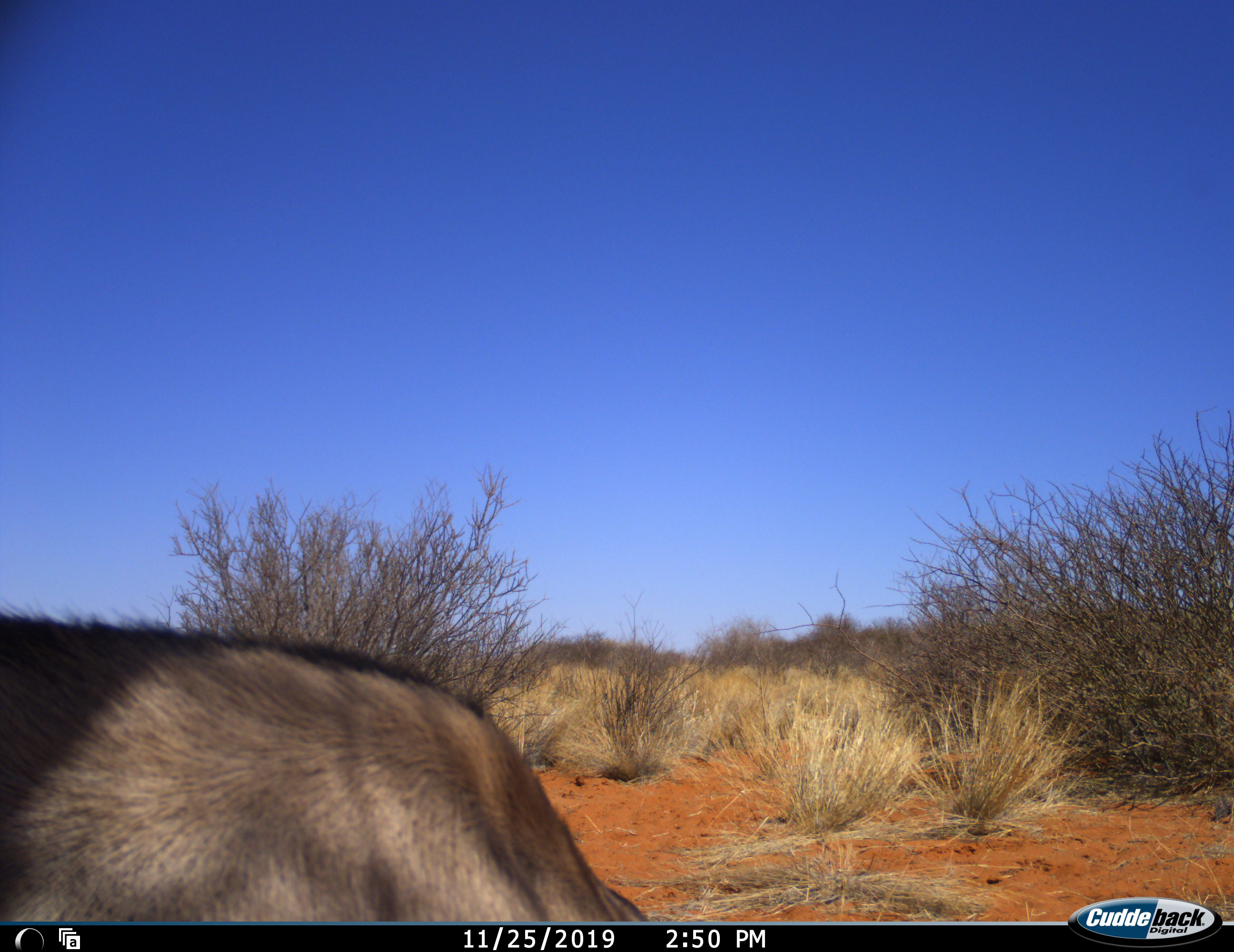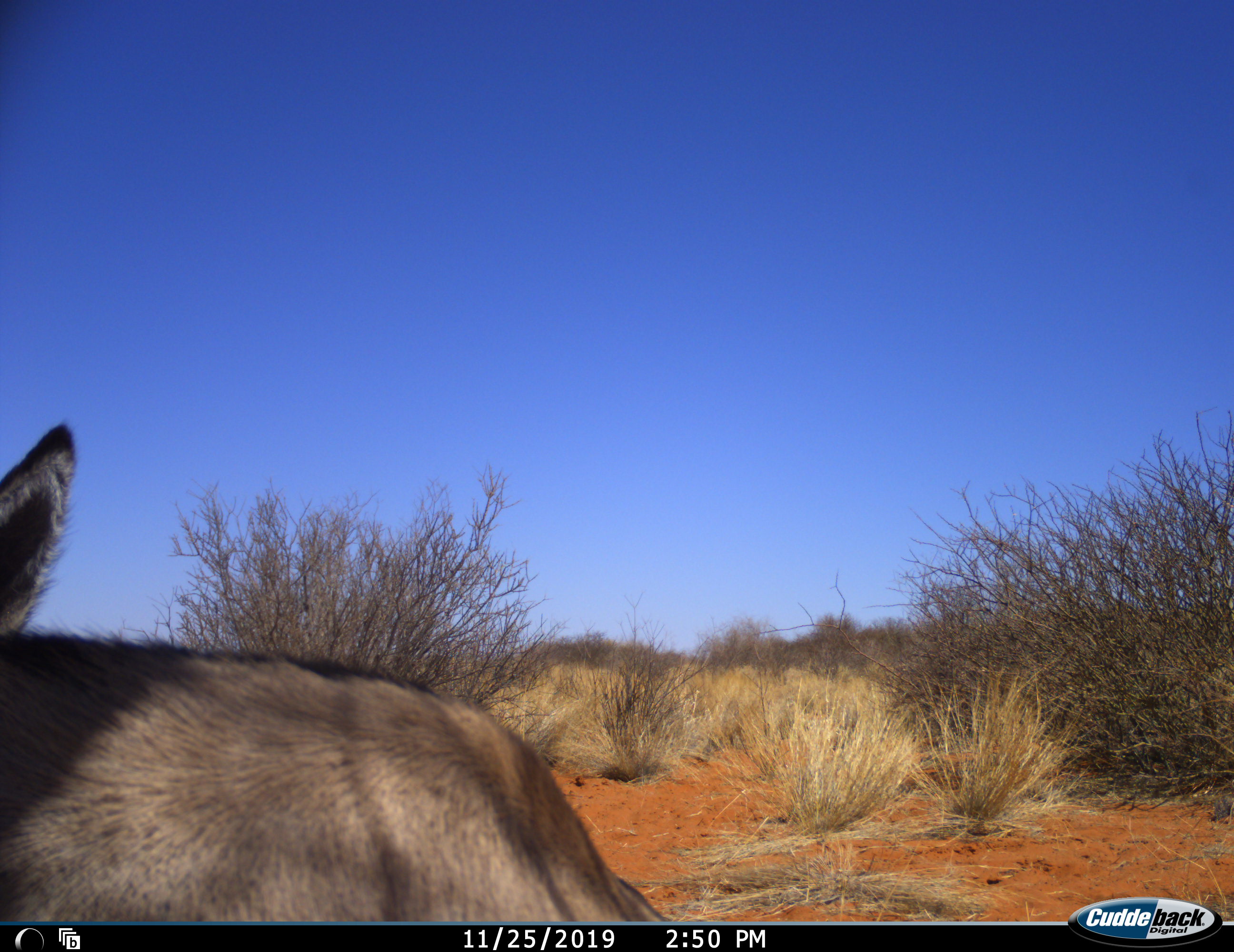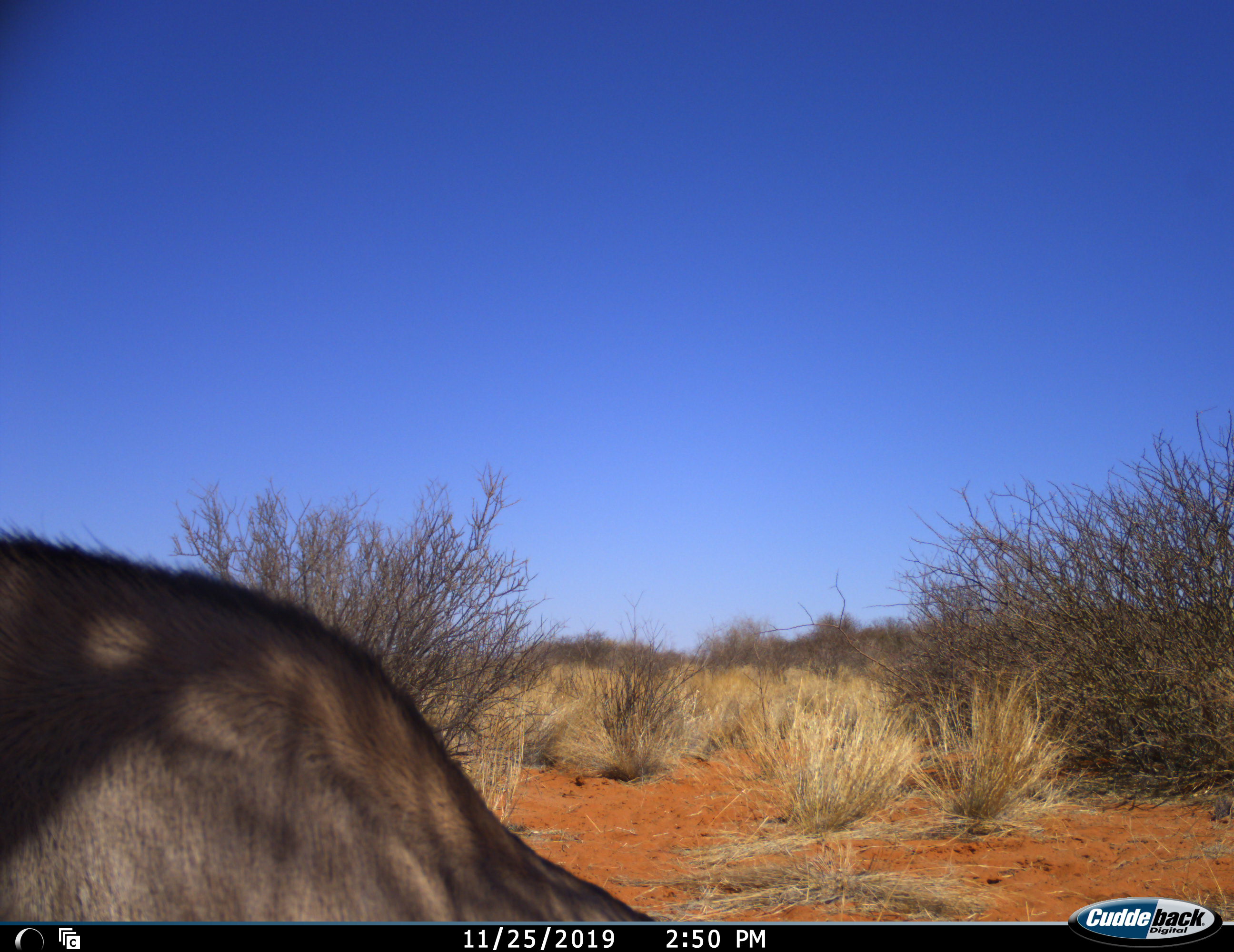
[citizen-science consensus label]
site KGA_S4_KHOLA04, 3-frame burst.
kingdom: Animalia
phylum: Chordata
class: Mammalia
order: Artiodactyla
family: Bovidae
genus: Oryx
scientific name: Oryx gazella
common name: gemsbok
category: oryx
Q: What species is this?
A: Oryx (gemsbok) (Oryx gazella).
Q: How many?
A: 1.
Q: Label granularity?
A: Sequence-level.